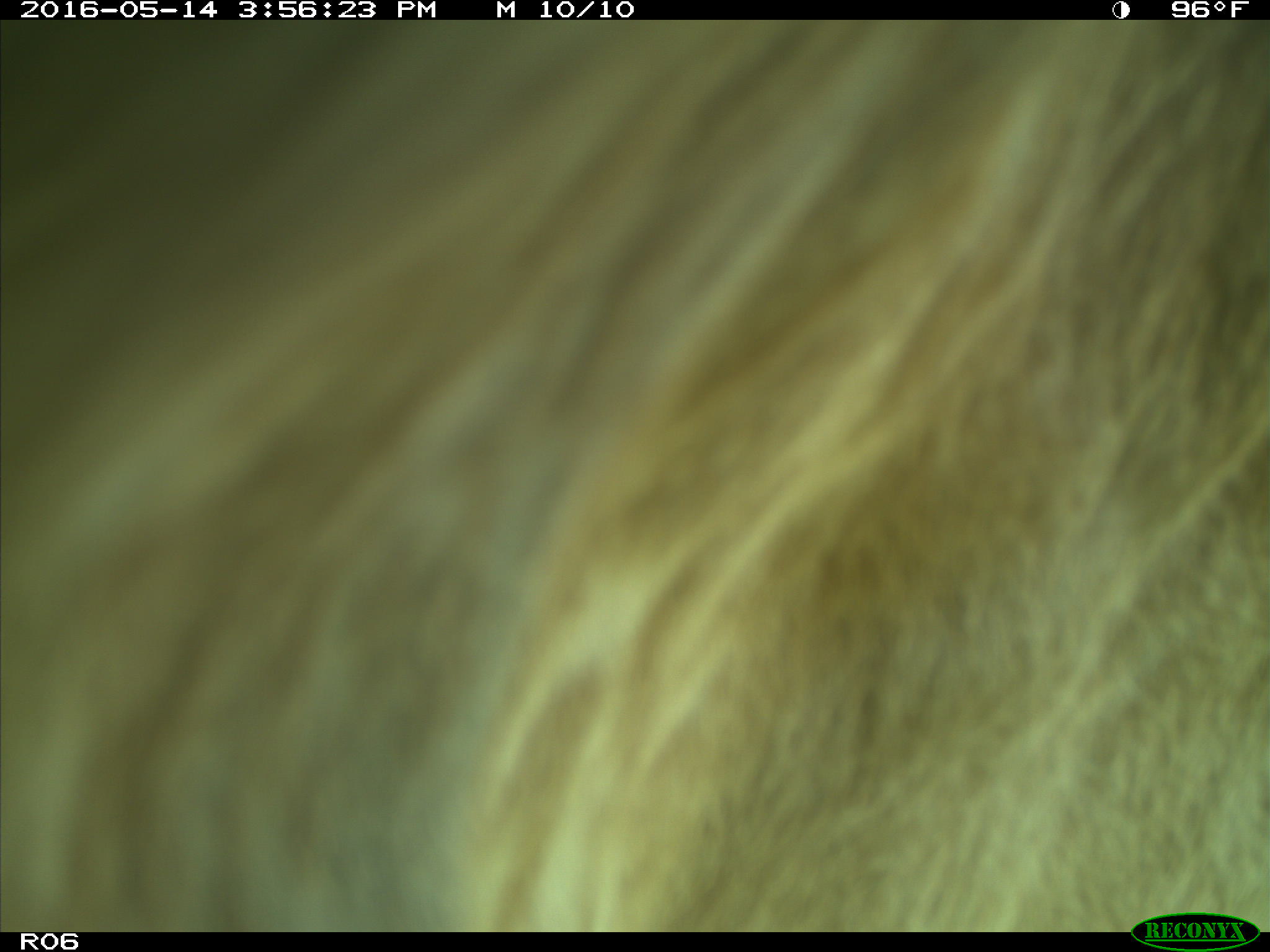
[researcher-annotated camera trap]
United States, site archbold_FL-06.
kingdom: Animalia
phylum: Chordata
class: Mammalia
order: Artiodactyla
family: Bovidae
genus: Bos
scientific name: Bos taurus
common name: domestic cow